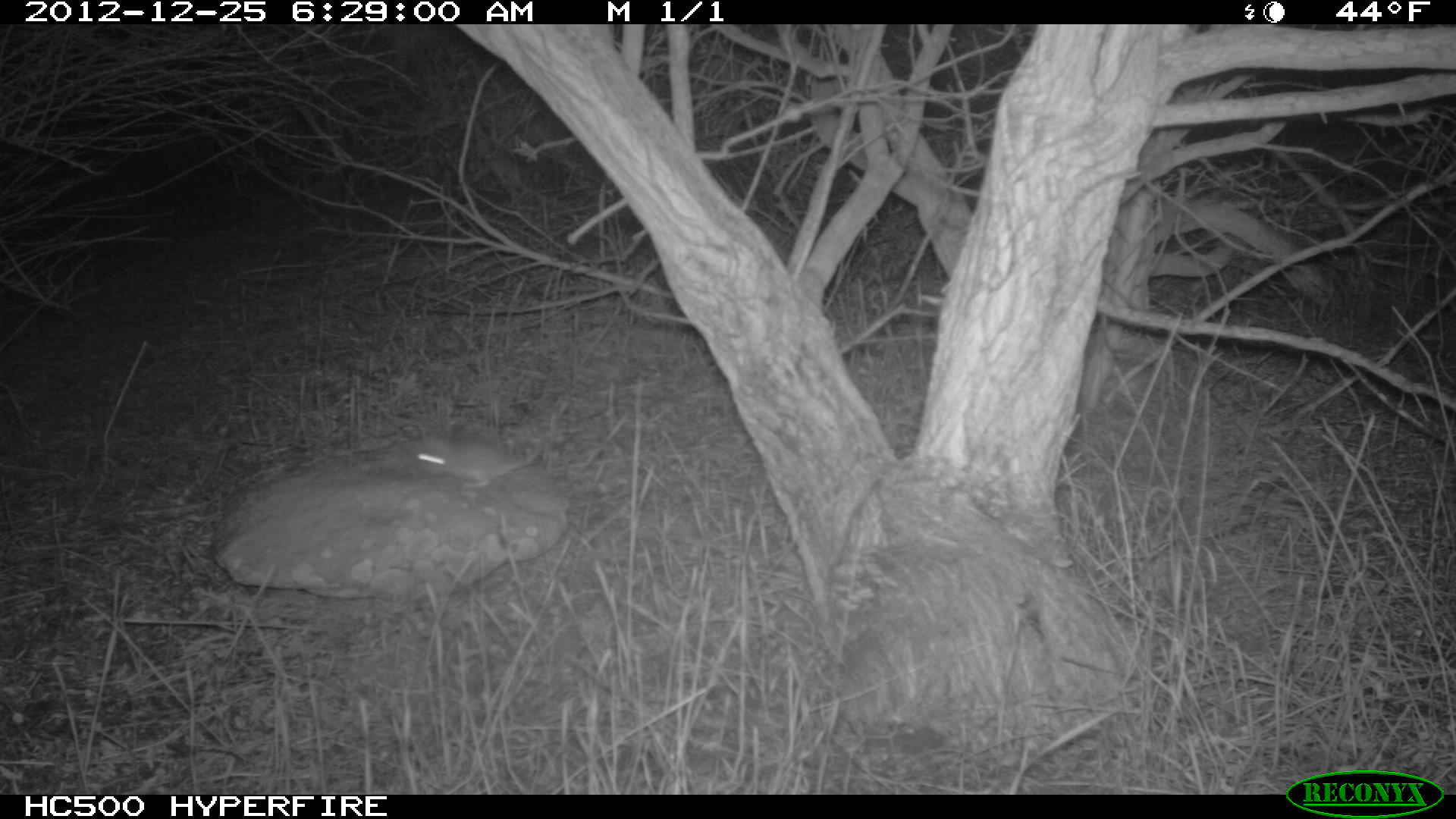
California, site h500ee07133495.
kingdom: Animalia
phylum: Chordata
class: Mammalia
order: Rodentia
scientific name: Rodentia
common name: rodent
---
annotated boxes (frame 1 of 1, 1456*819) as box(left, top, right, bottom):
rodent: box(402, 435, 538, 488)